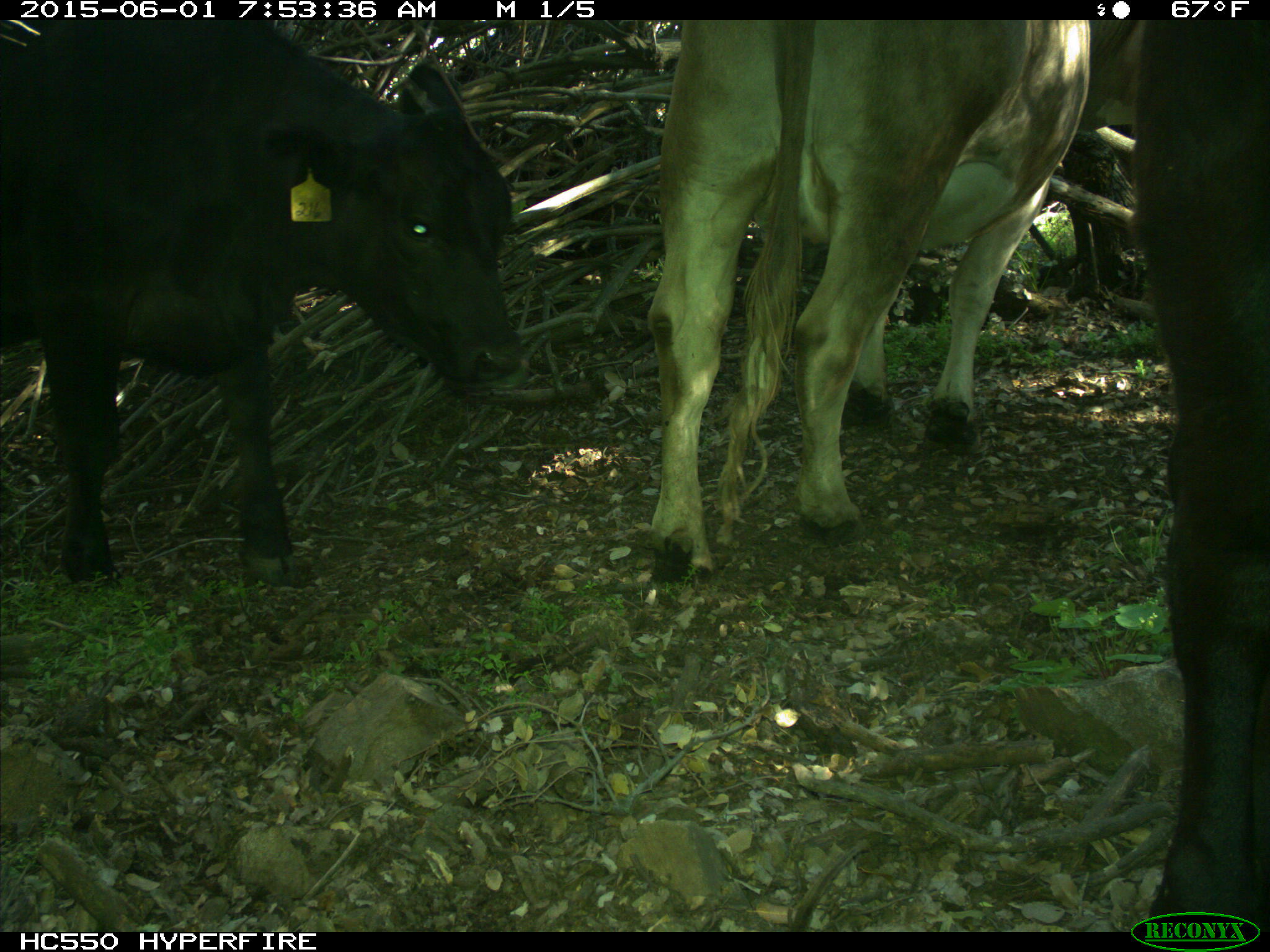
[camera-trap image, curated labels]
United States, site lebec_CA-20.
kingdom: Animalia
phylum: Chordata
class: Mammalia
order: Artiodactyla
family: Bovidae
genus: Bos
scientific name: Bos taurus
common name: domestic cow